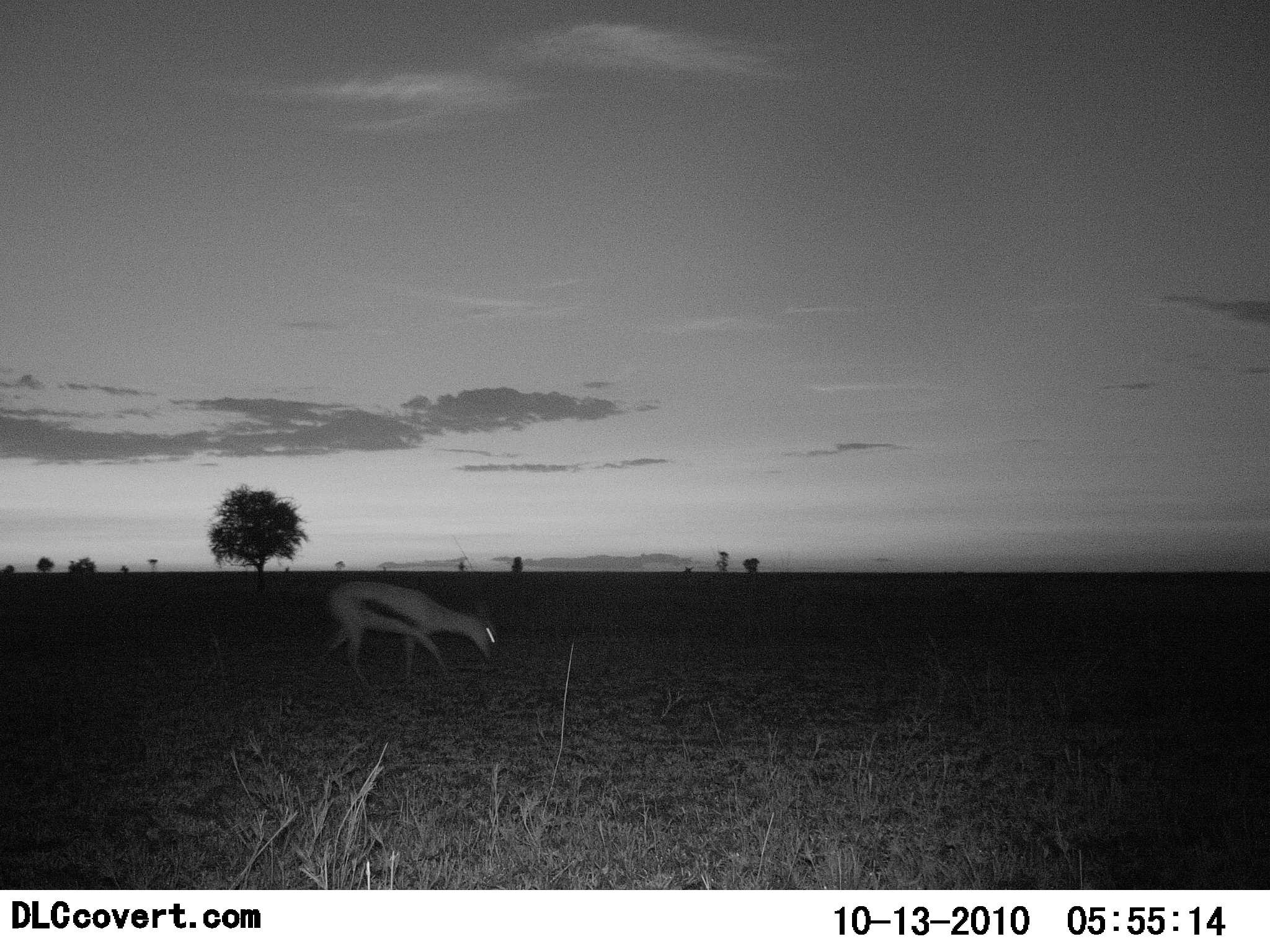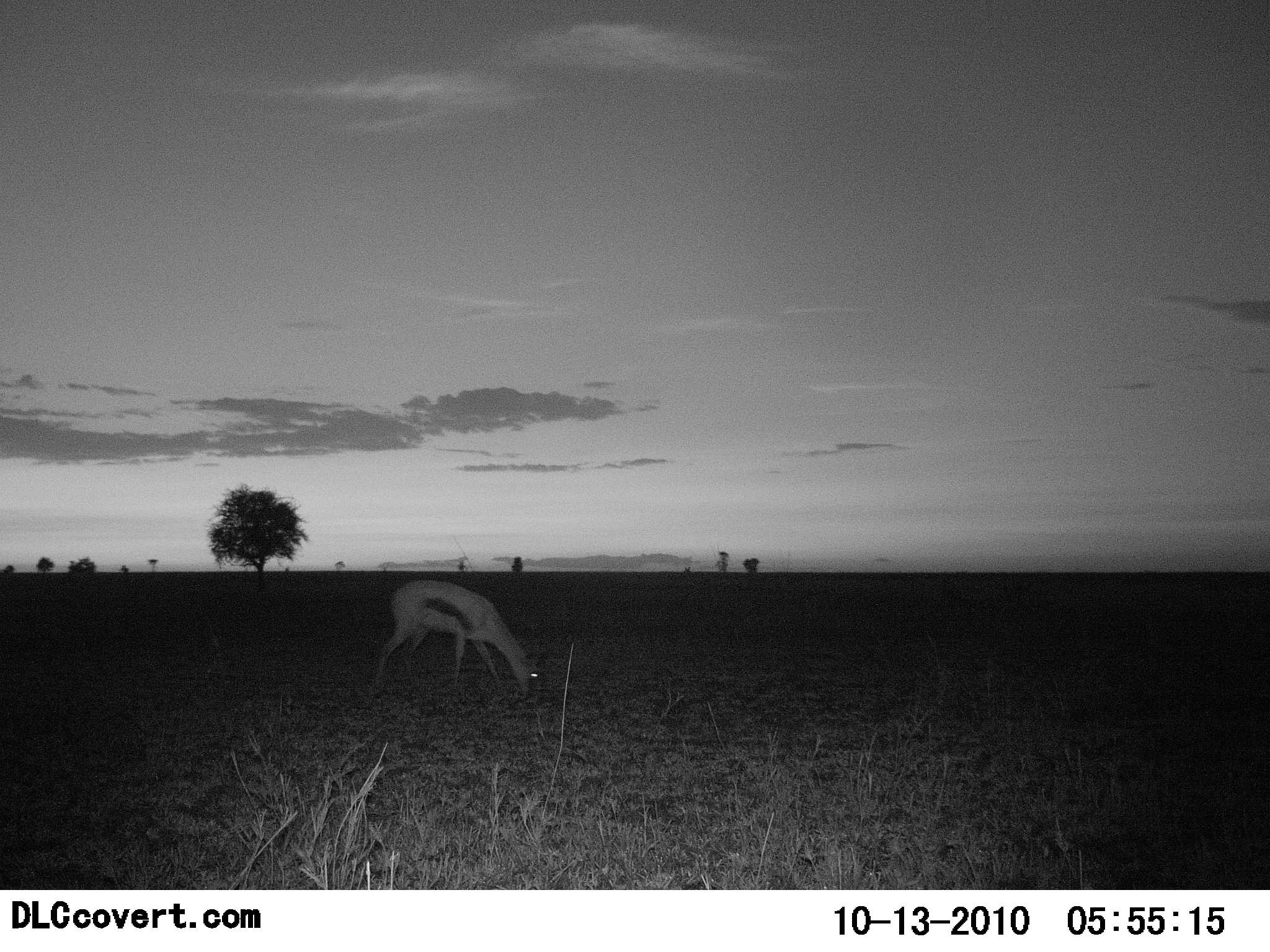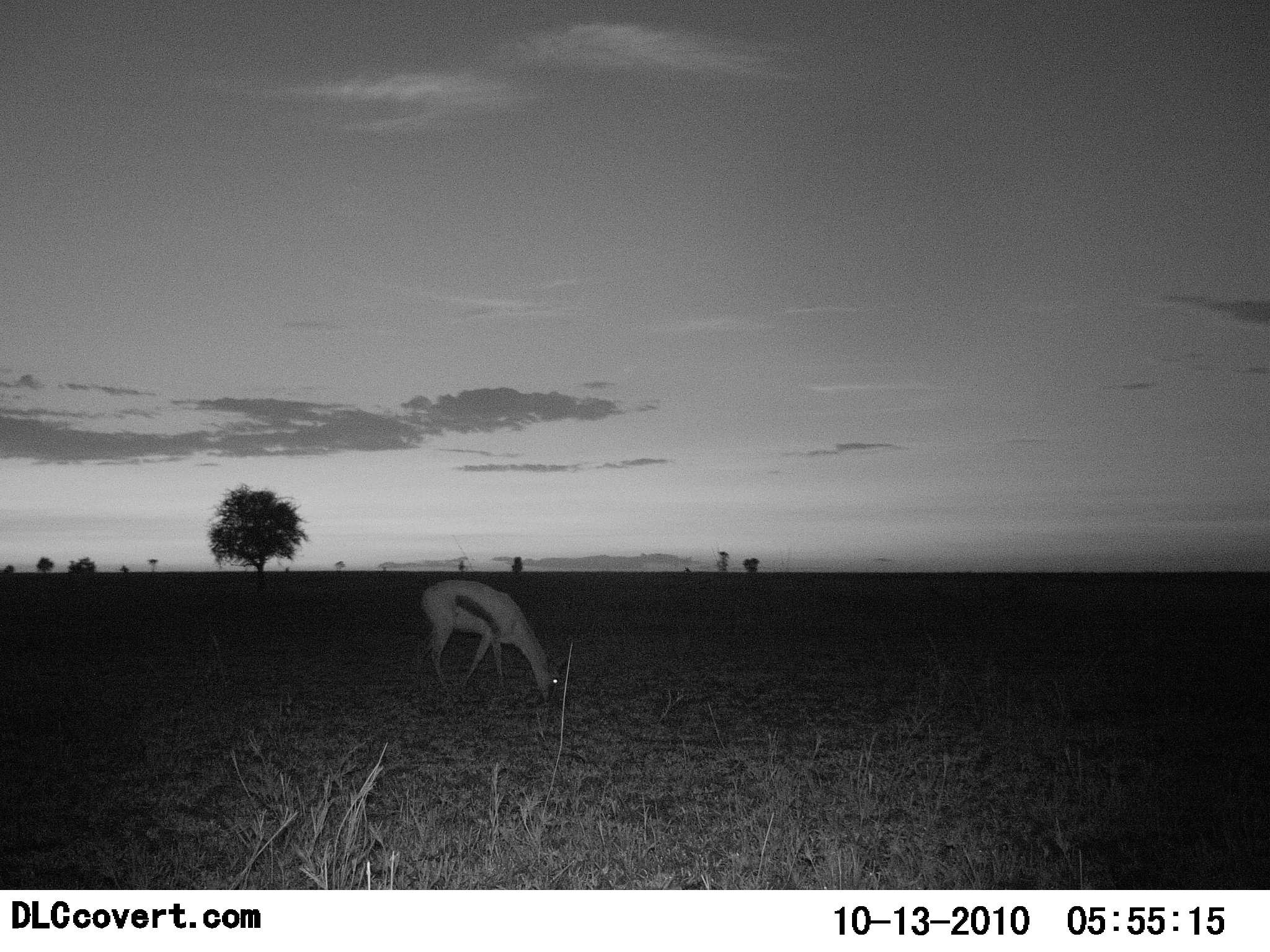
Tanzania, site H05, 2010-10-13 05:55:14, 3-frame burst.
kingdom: Animalia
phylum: Chordata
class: Mammalia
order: Artiodactyla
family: Bovidae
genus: Eudorcas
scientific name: Eudorcas thomsonii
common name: thomson's gazelle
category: gazellethomsons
Gazellethomsons (thomson's gazelle) (Eudorcas thomsonii), count 1. Behavior (volunteer vote fractions): standing 11%, resting 0%, moving 21%, interacting 0%. Young present (vote fraction): 0%. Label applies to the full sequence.